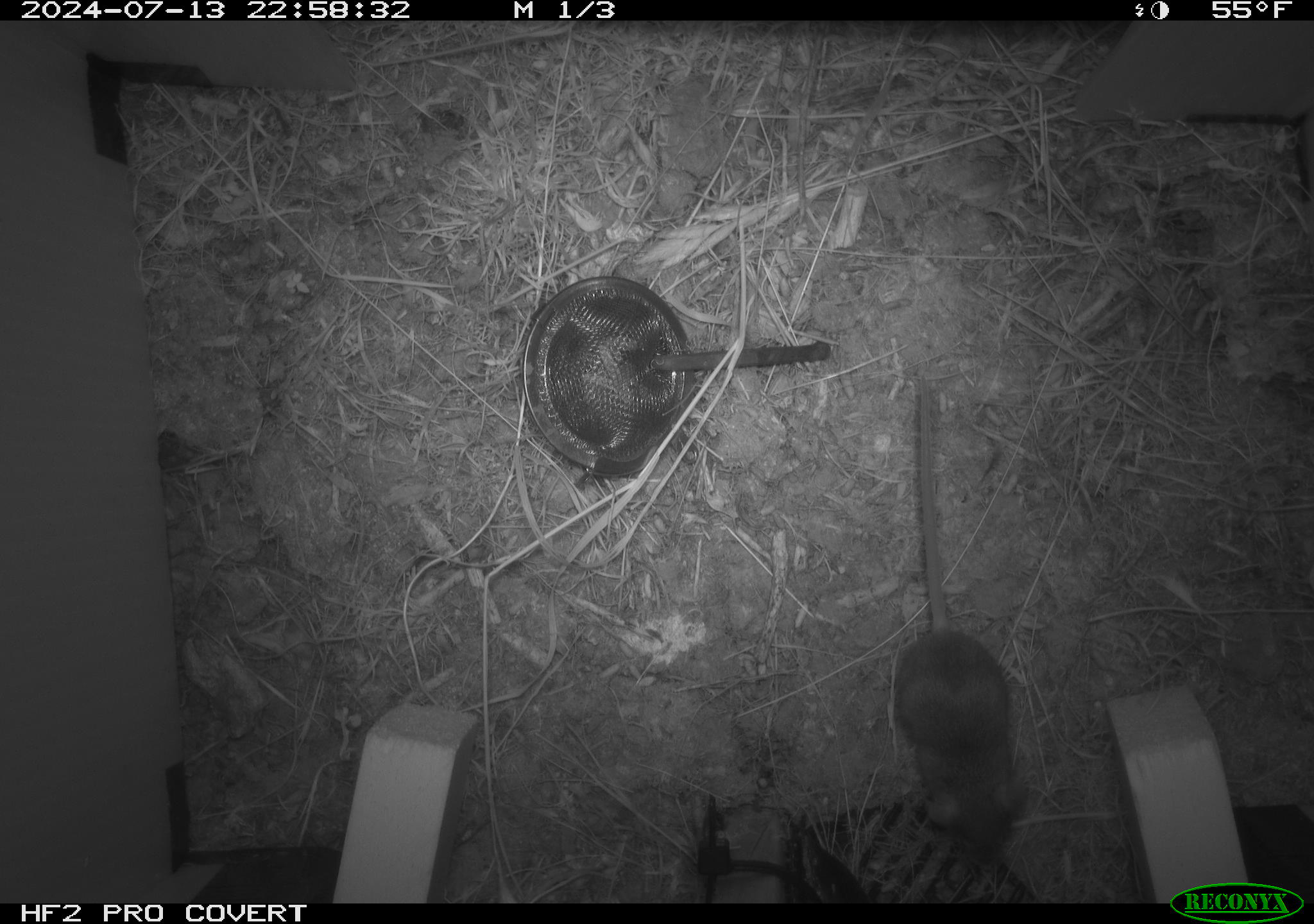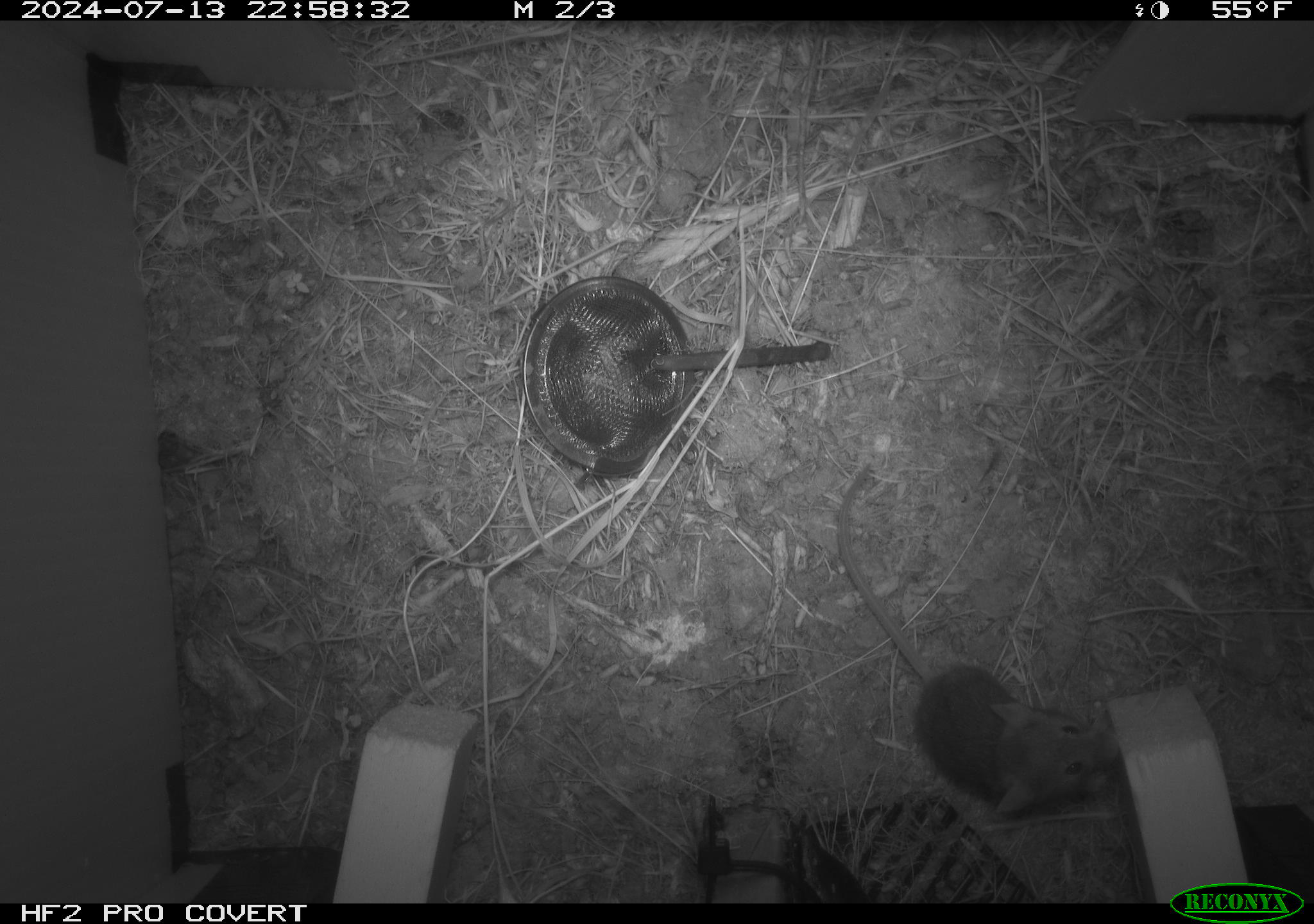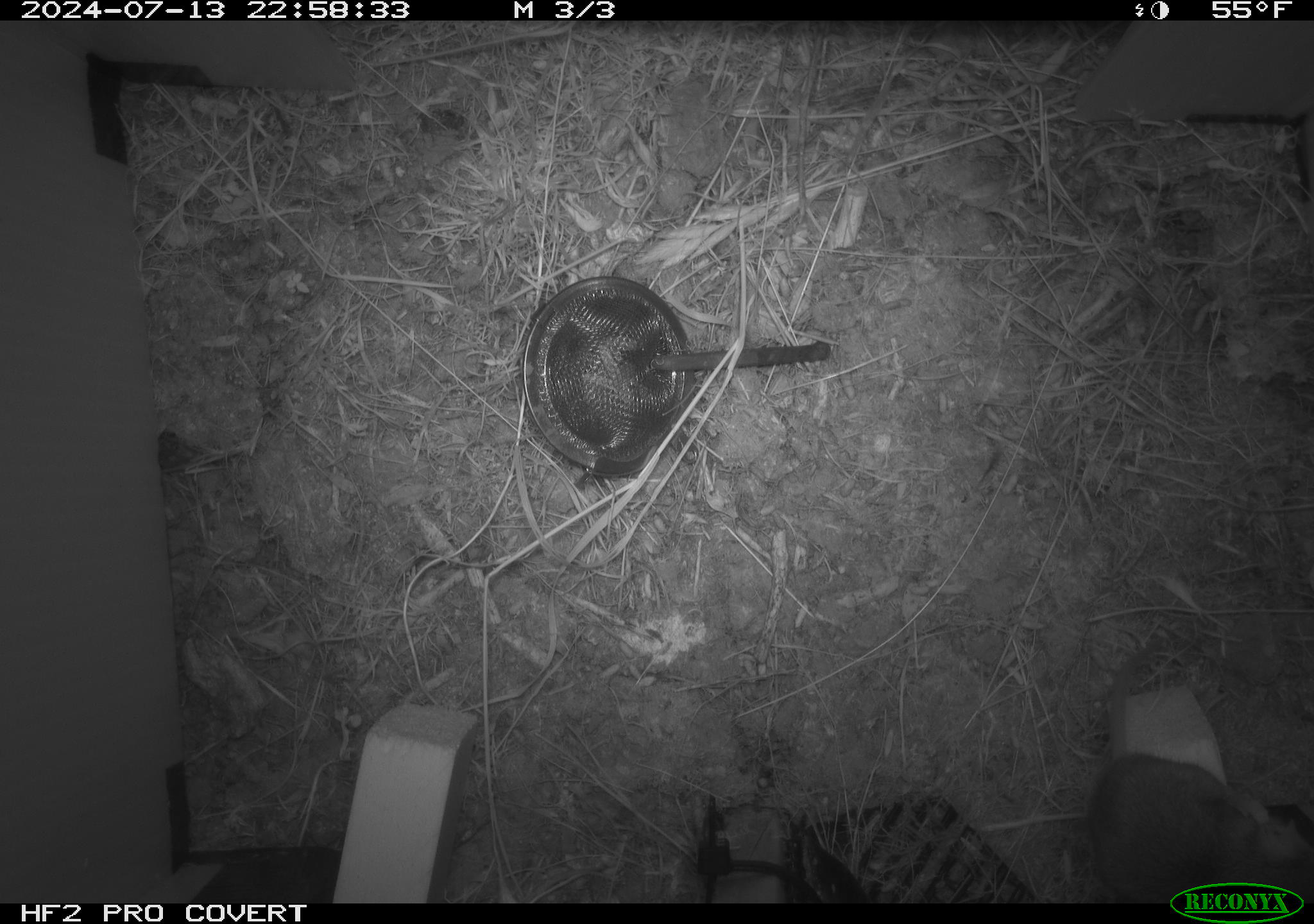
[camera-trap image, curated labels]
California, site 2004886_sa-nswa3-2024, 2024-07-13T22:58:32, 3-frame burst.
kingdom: Animalia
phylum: Chordata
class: Mammalia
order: Rodentia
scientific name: Rodentia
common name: rodent